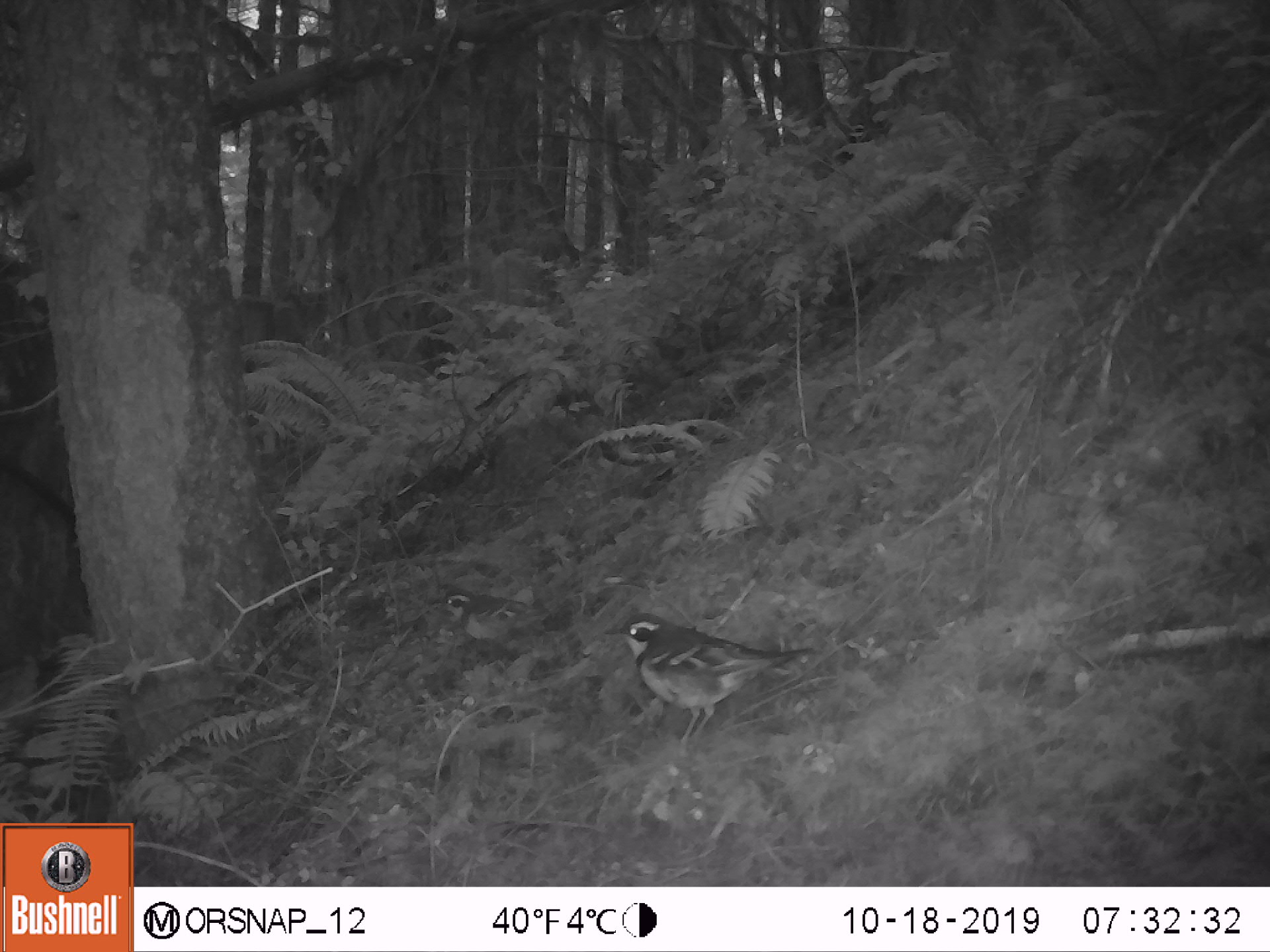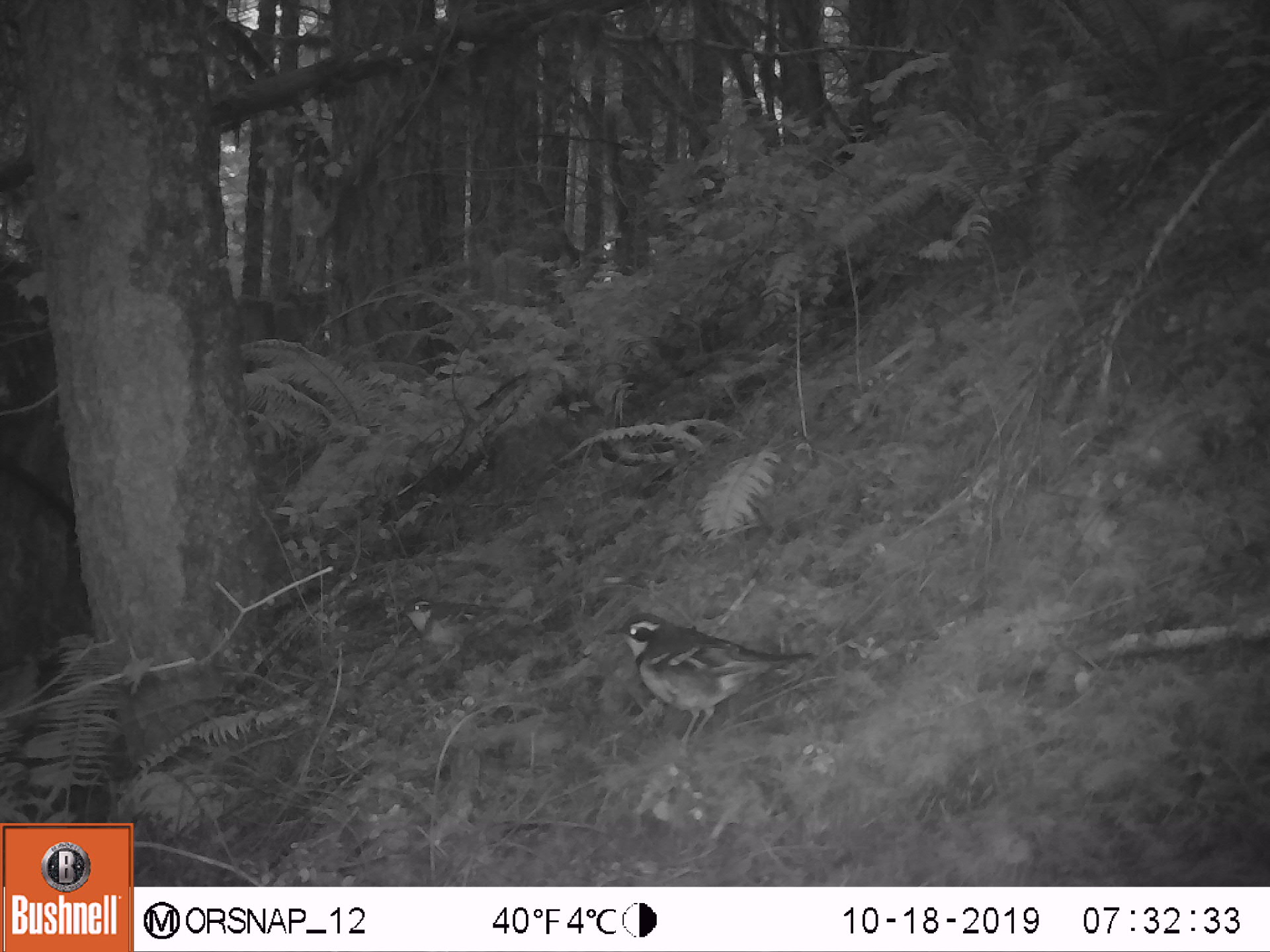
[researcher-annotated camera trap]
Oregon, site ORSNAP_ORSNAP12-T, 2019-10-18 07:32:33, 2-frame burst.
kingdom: Animalia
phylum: Chordata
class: Aves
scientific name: Aves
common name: bird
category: other bird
Other bird (bird) (Aves).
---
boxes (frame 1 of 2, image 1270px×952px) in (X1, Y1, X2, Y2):
other bird: (599, 601, 826, 771); (420, 582, 547, 670)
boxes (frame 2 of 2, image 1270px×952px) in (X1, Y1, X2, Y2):
other bird: (594, 603, 834, 776); (389, 577, 522, 682)